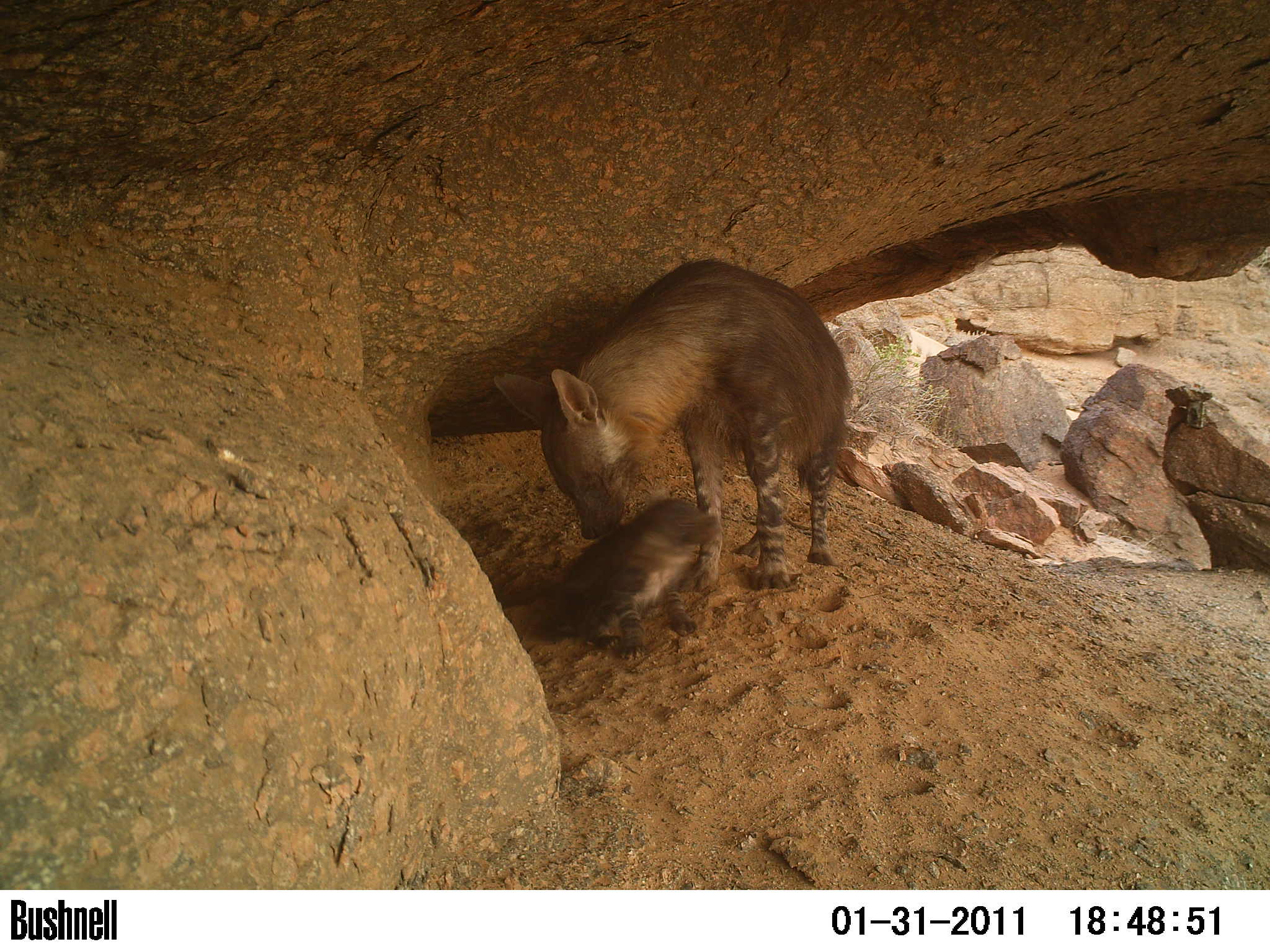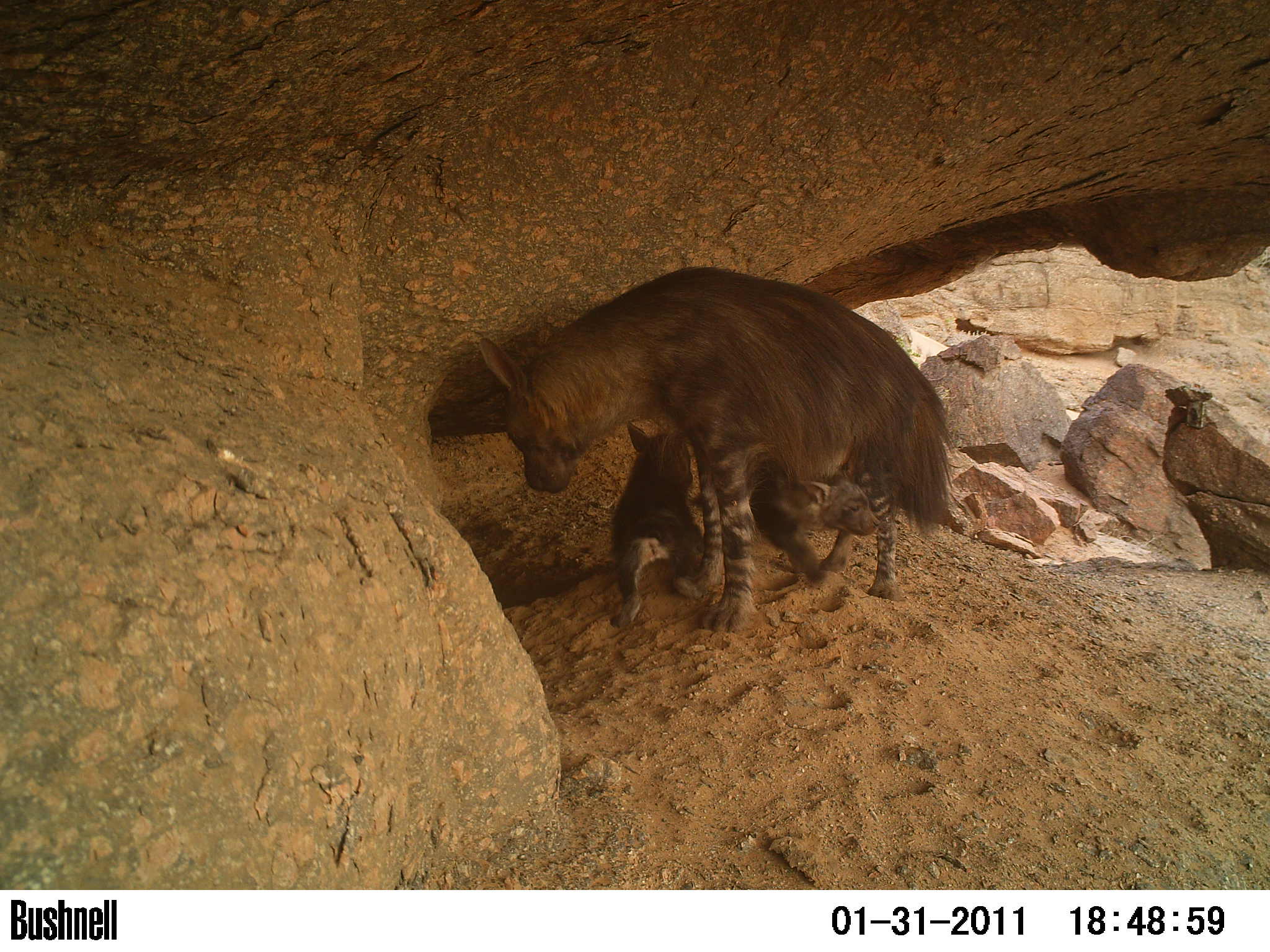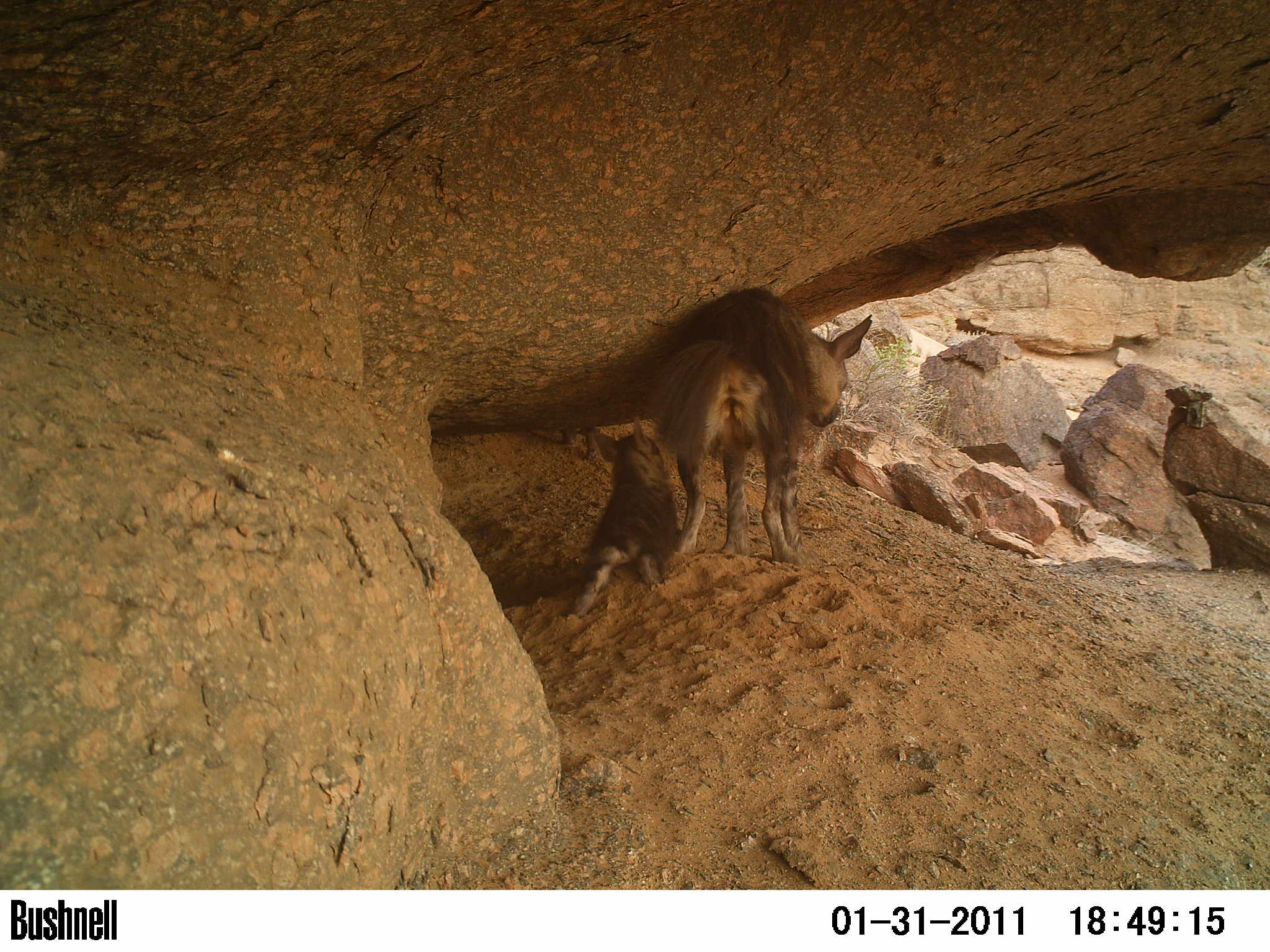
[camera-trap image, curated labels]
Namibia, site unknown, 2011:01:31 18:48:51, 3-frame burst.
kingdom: Animalia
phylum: Chordata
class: Mammalia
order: Carnivora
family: Hyaenidae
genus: Parahyaena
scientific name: Parahyaena brunnea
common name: brown hyena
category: hyaena brunnea